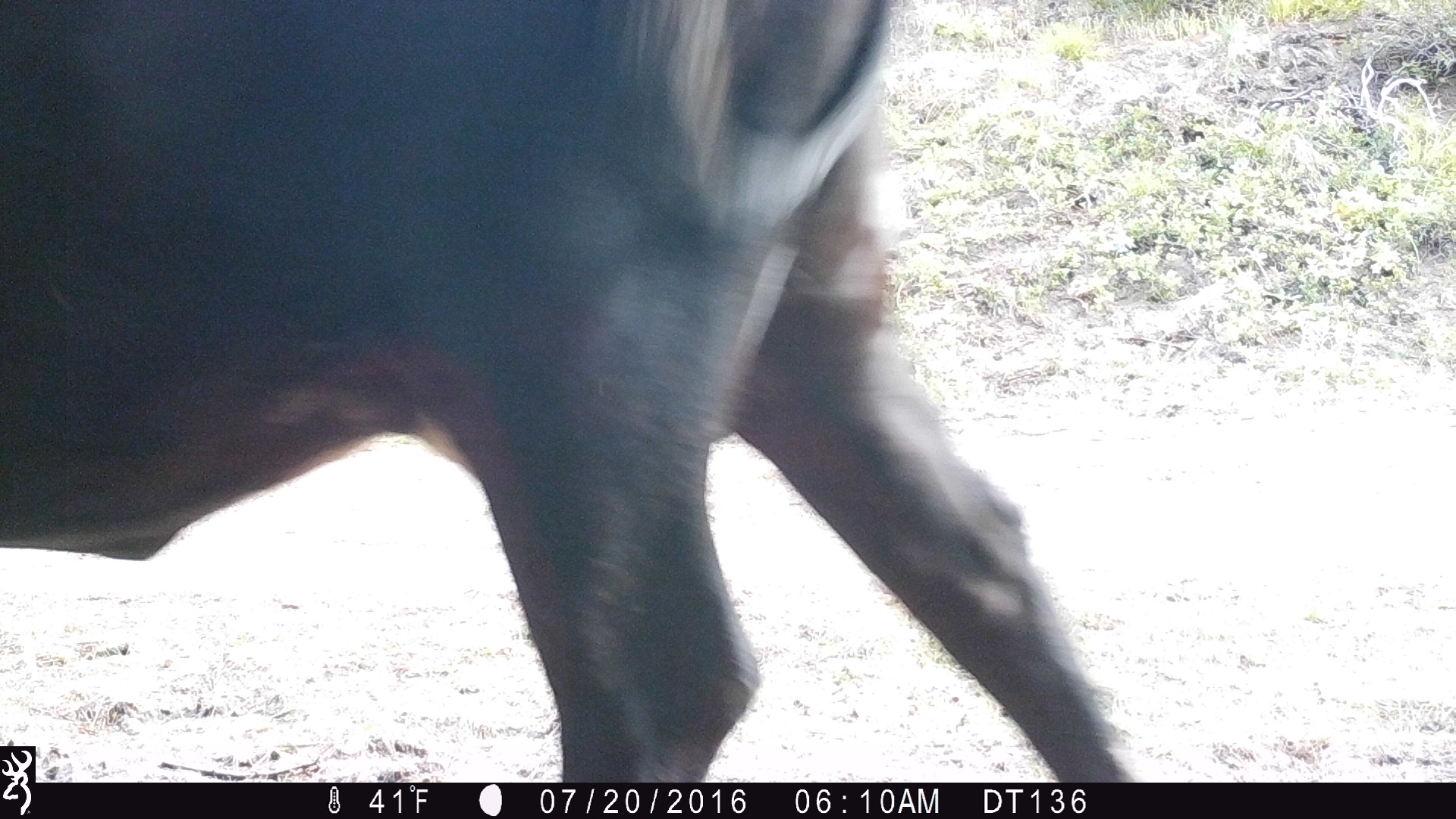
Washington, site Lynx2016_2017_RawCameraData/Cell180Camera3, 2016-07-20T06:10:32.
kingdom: Animalia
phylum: Chordata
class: Mammalia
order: Artiodactyla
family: Bovidae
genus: Bos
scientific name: Bos taurus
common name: domestic cattle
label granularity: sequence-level